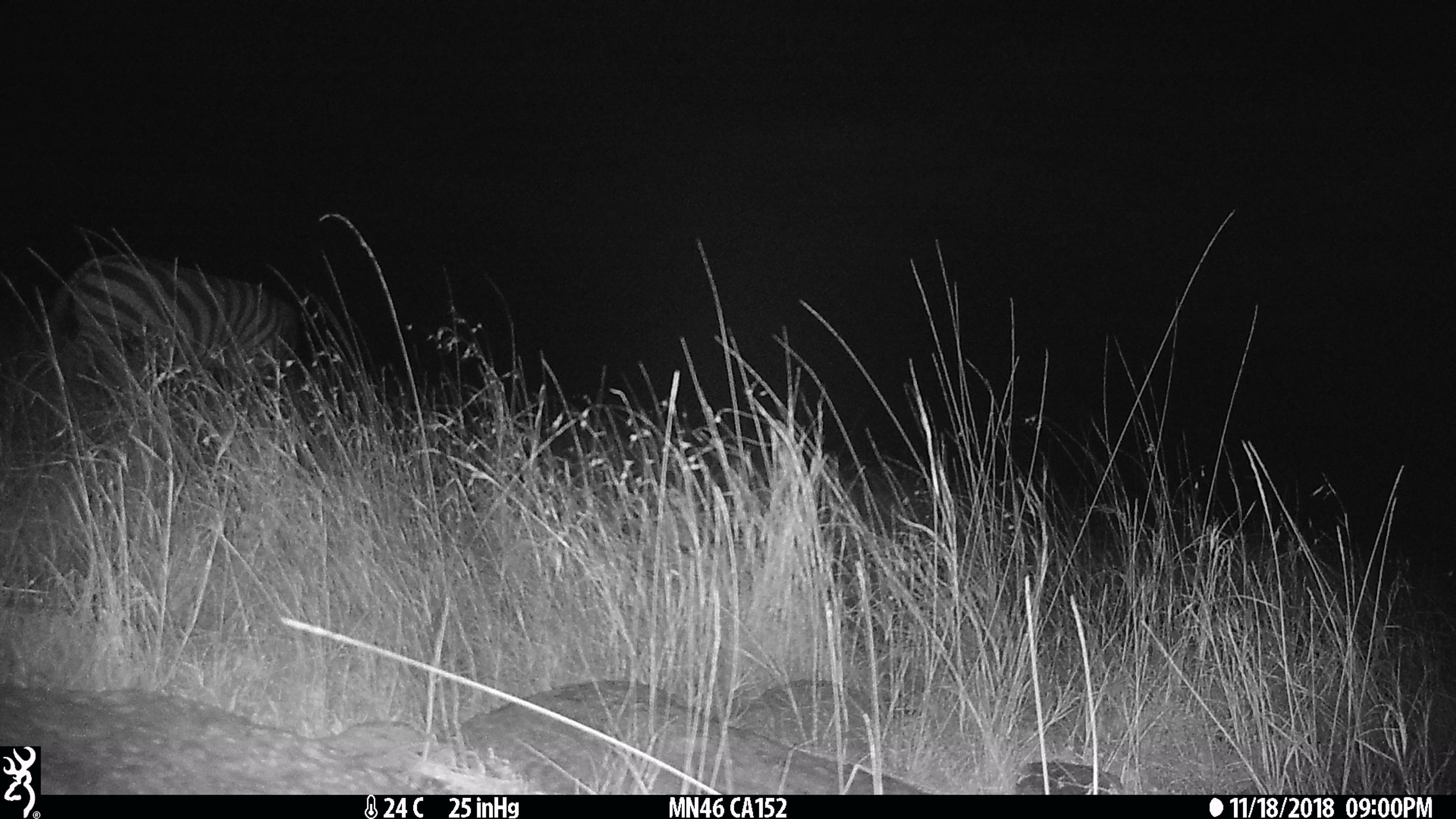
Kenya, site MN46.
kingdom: Animalia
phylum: Chordata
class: Mammalia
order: Perissodactyla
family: Equidae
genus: Equus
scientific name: Equus quagga burchellii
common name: burchell's zebra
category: zebra